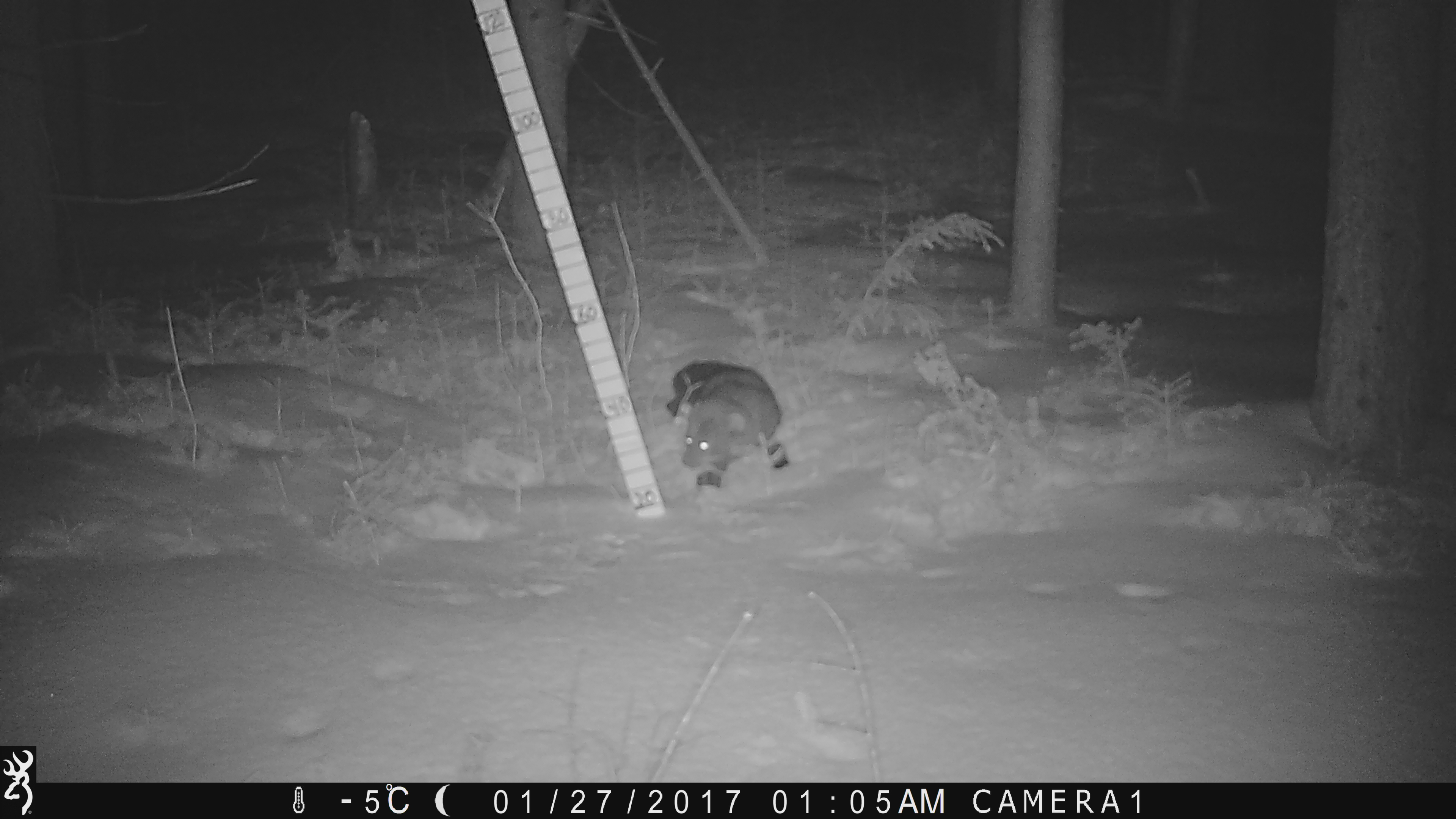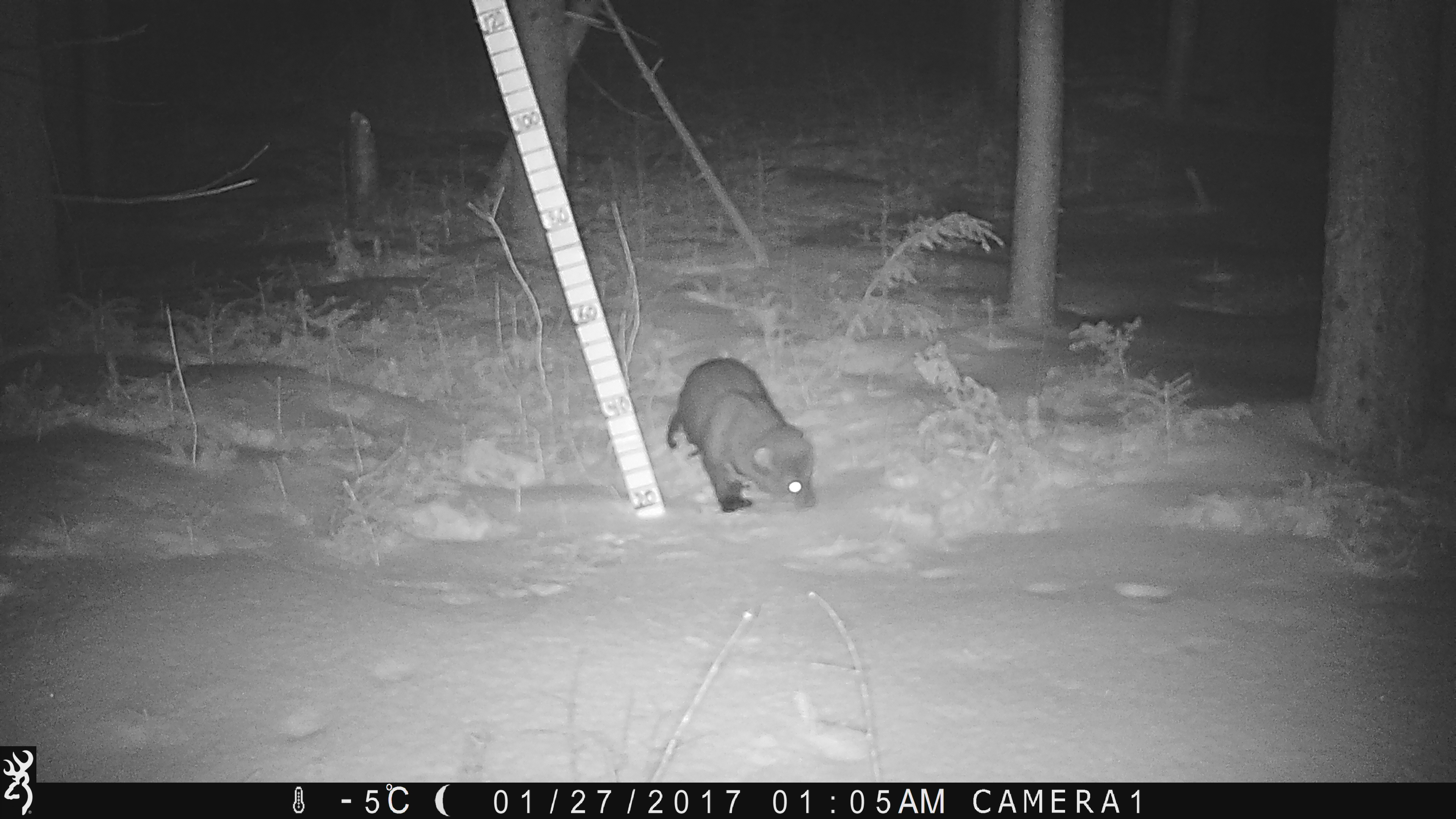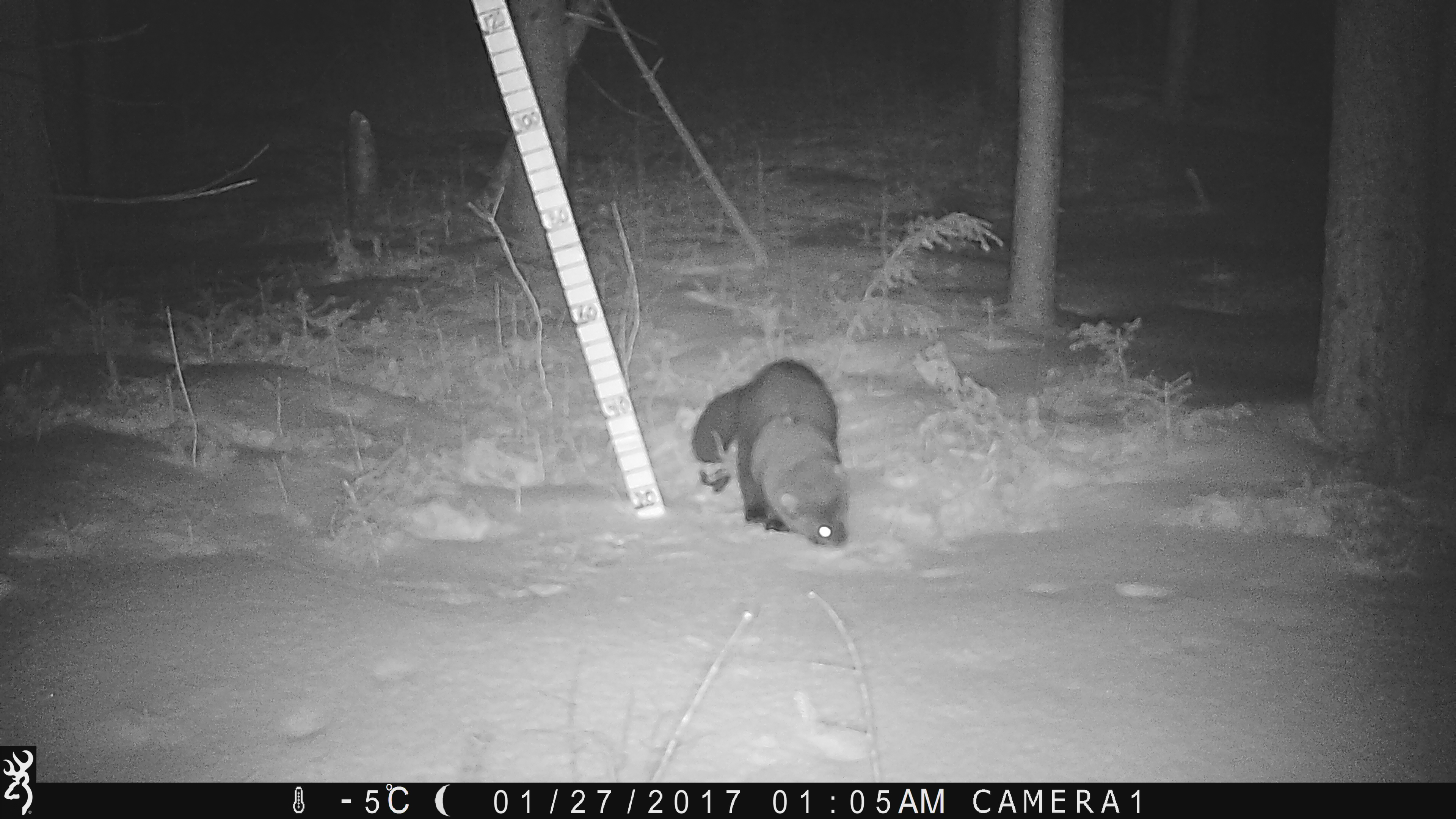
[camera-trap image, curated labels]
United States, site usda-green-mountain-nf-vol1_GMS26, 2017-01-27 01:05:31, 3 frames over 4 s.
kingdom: Animalia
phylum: Chordata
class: Mammalia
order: Carnivora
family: Mustelidae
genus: Pekania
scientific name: Pekania pennanti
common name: fisher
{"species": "fisher (Pekania pennanti)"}